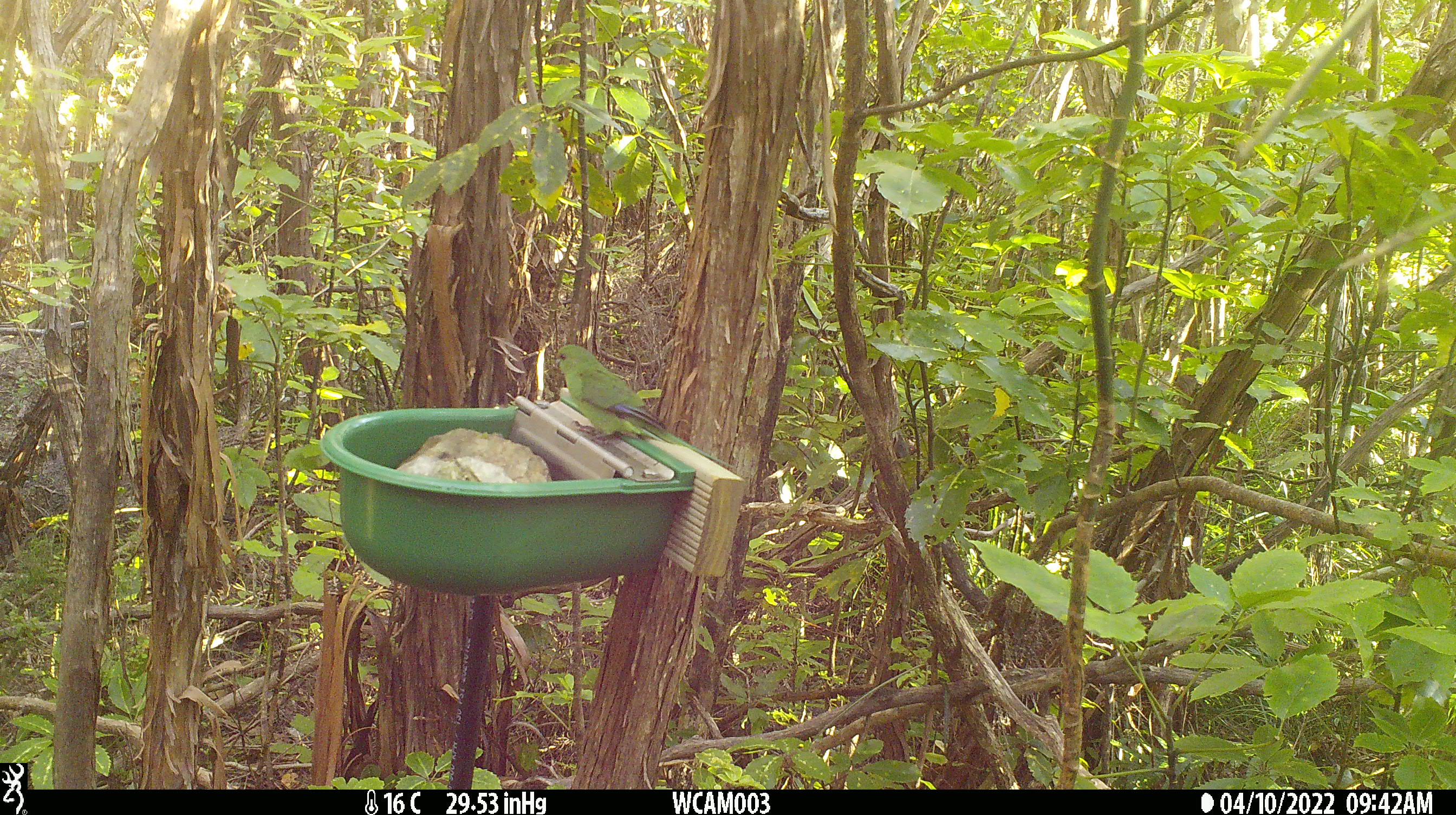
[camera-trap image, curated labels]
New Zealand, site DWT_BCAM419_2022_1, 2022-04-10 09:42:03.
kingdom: Animalia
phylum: Chordata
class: Aves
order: Psittaciformes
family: Psittaculidae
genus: Cyanoramphus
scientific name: Cyanoramphus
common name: parakeet